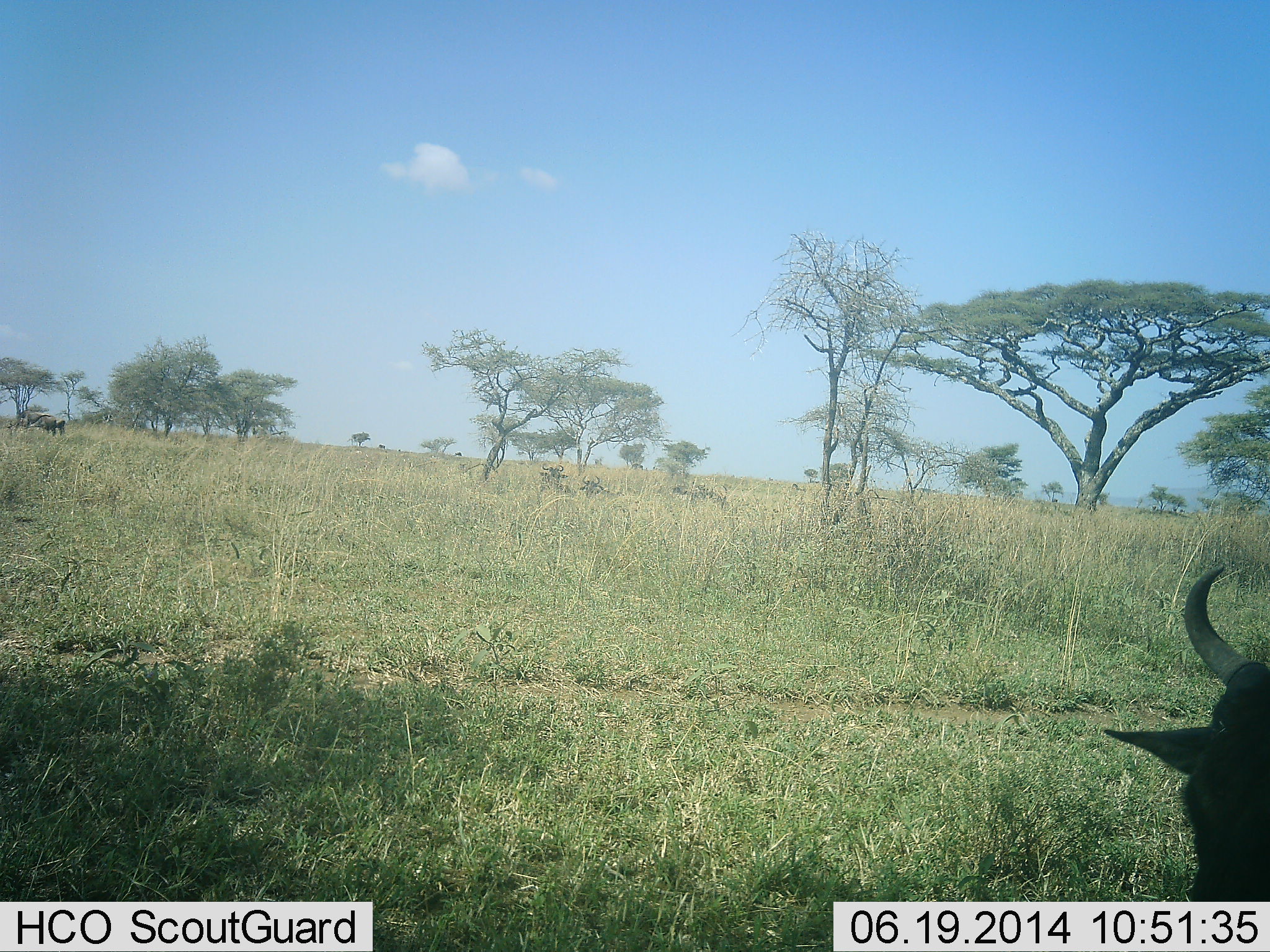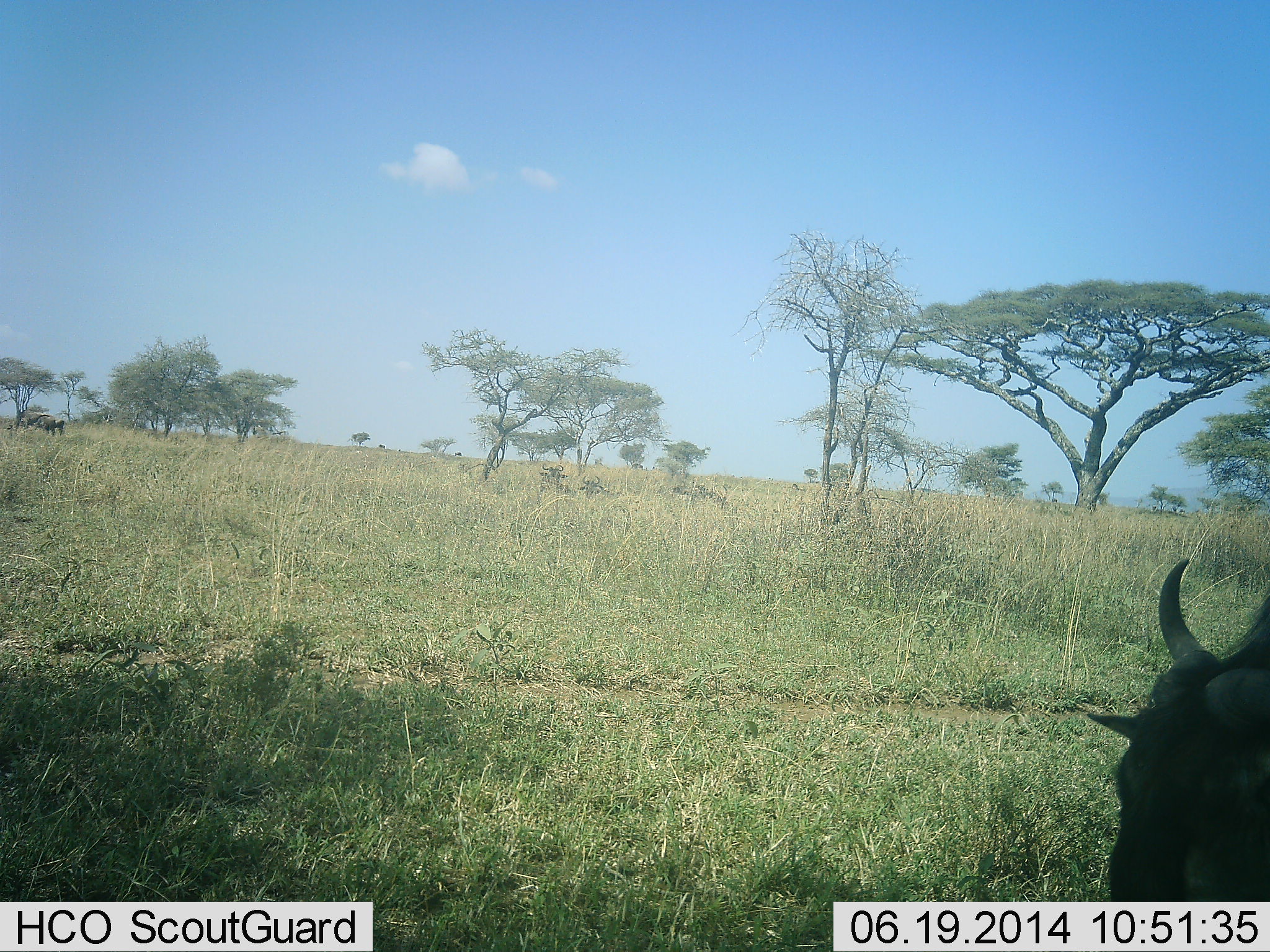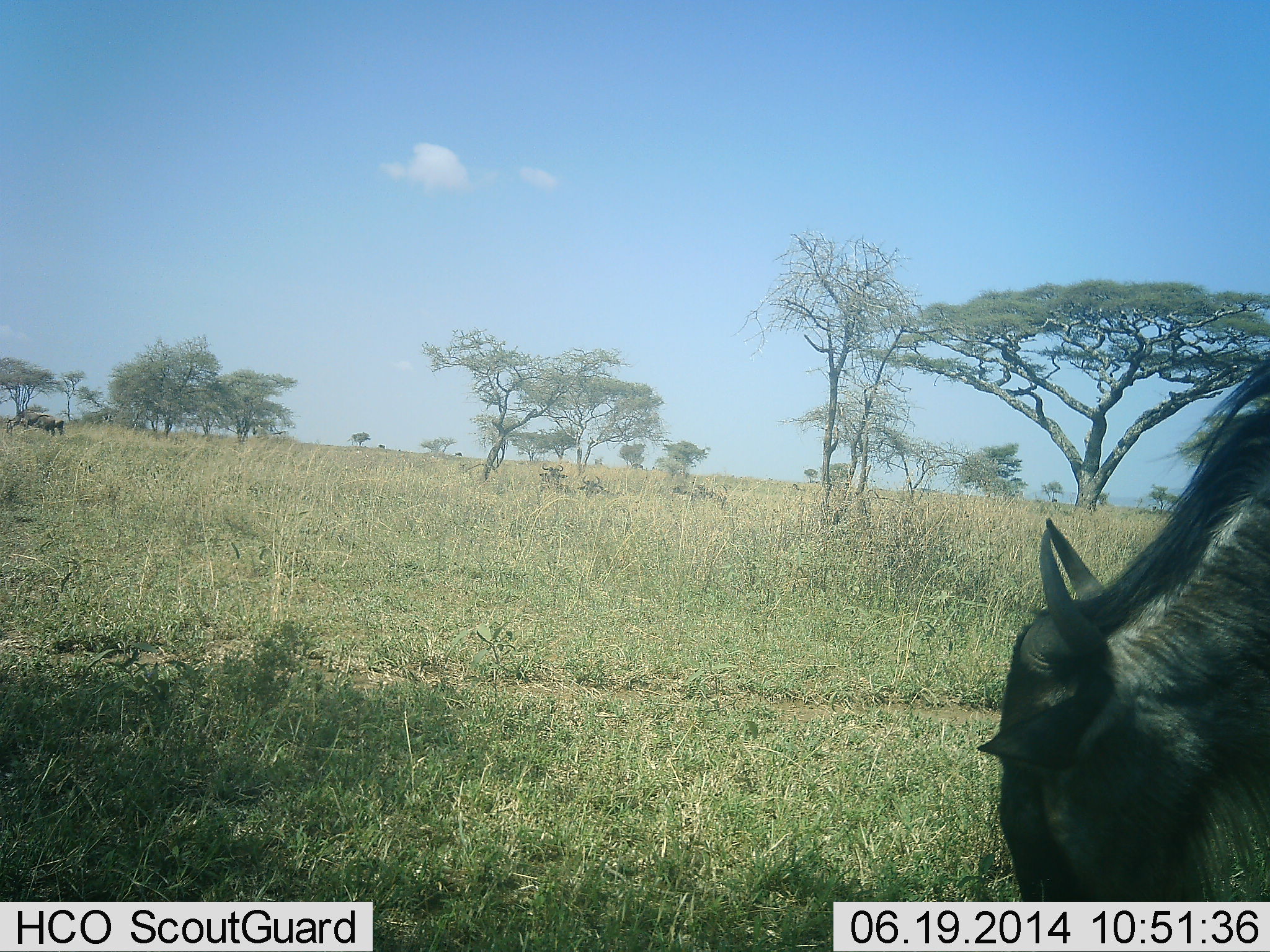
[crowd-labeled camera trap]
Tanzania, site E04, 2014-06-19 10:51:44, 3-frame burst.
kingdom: Animalia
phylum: Chordata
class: Mammalia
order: Artiodactyla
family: Bovidae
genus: Connochaetes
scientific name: Connochaetes taurinus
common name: blue wildebeest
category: wildebeest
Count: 1.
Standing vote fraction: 10%.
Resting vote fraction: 10%.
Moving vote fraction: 60%.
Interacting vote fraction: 0%.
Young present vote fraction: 0%.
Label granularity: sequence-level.